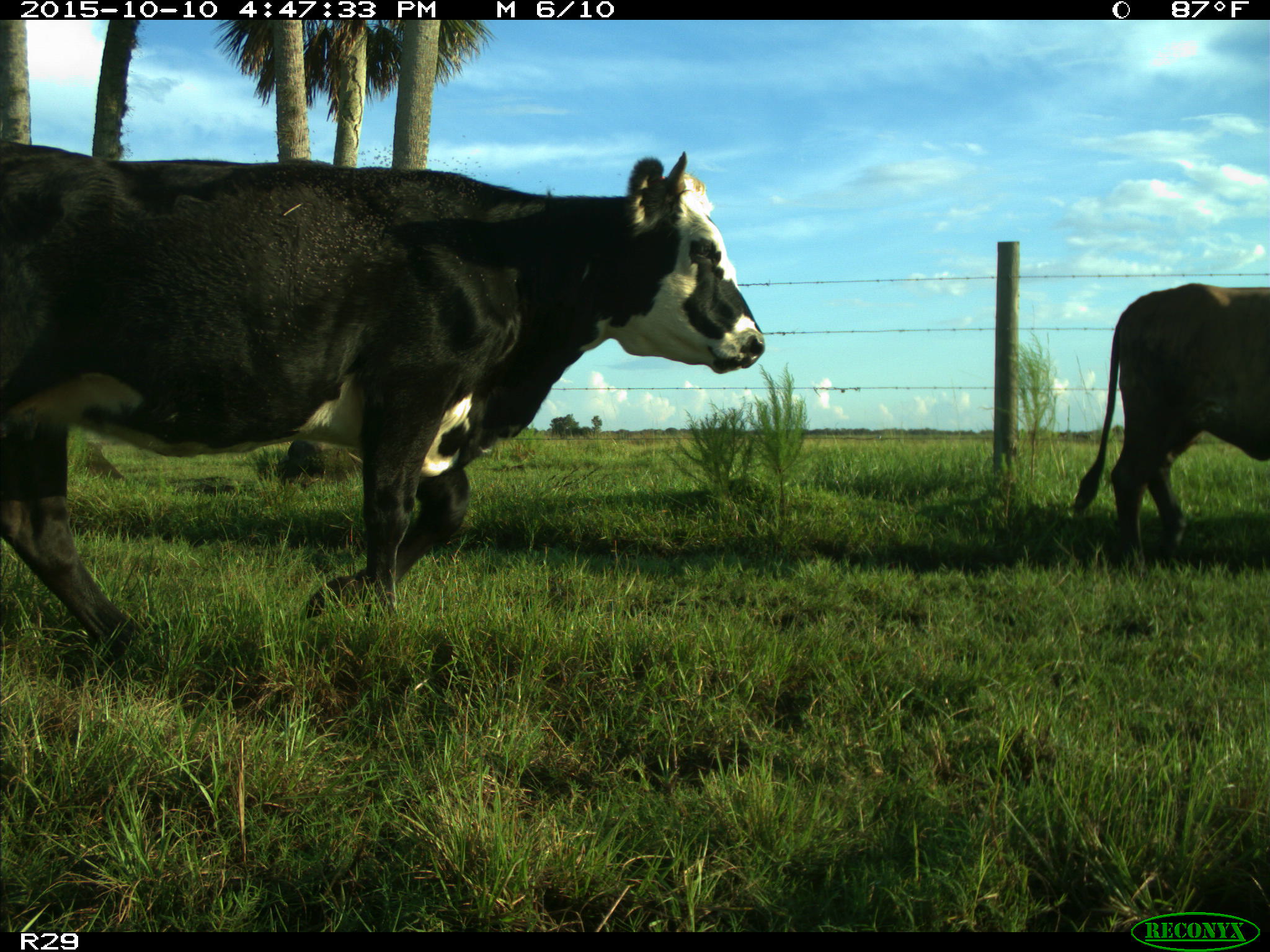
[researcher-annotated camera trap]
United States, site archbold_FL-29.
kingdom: Animalia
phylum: Chordata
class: Mammalia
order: Artiodactyla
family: Bovidae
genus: Bos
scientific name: Bos taurus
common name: domestic cow